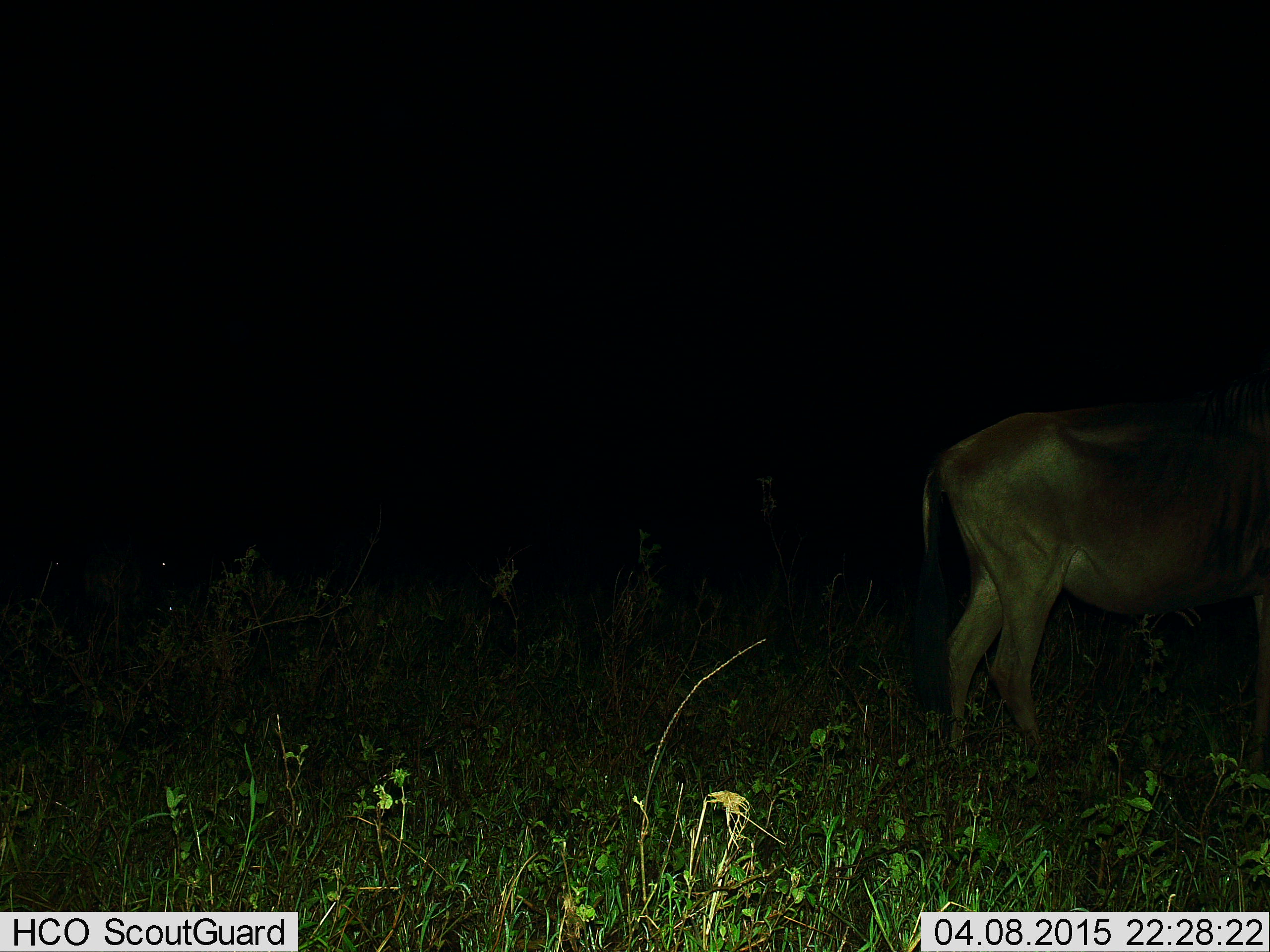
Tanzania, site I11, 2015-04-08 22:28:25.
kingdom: Animalia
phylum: Chordata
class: Mammalia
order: Artiodactyla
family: Bovidae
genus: Connochaetes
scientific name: Connochaetes taurinus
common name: blue wildebeest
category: wildebeest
Wildebeest (blue wildebeest) (Connochaetes taurinus), count 1. Behavior (volunteer vote fractions): standing 90%, resting 0%, moving 10%, interacting 0%. Young present (vote fraction): 0%. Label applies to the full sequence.